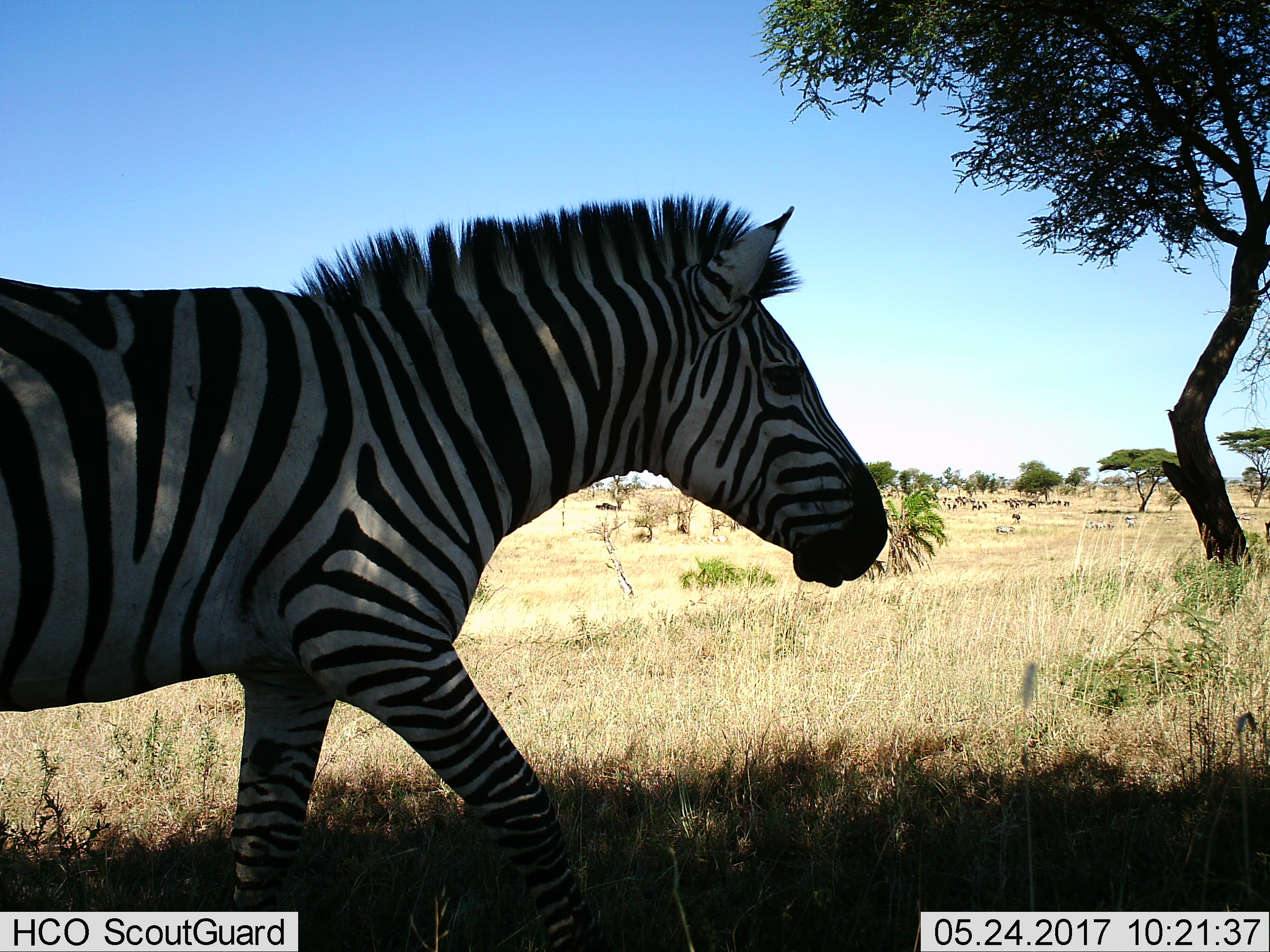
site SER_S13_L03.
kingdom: Animalia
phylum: Chordata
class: Mammalia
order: Perissodactyla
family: Equidae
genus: Equus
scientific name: Equus quagga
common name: plains zebra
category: zebraplains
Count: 1.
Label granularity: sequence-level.